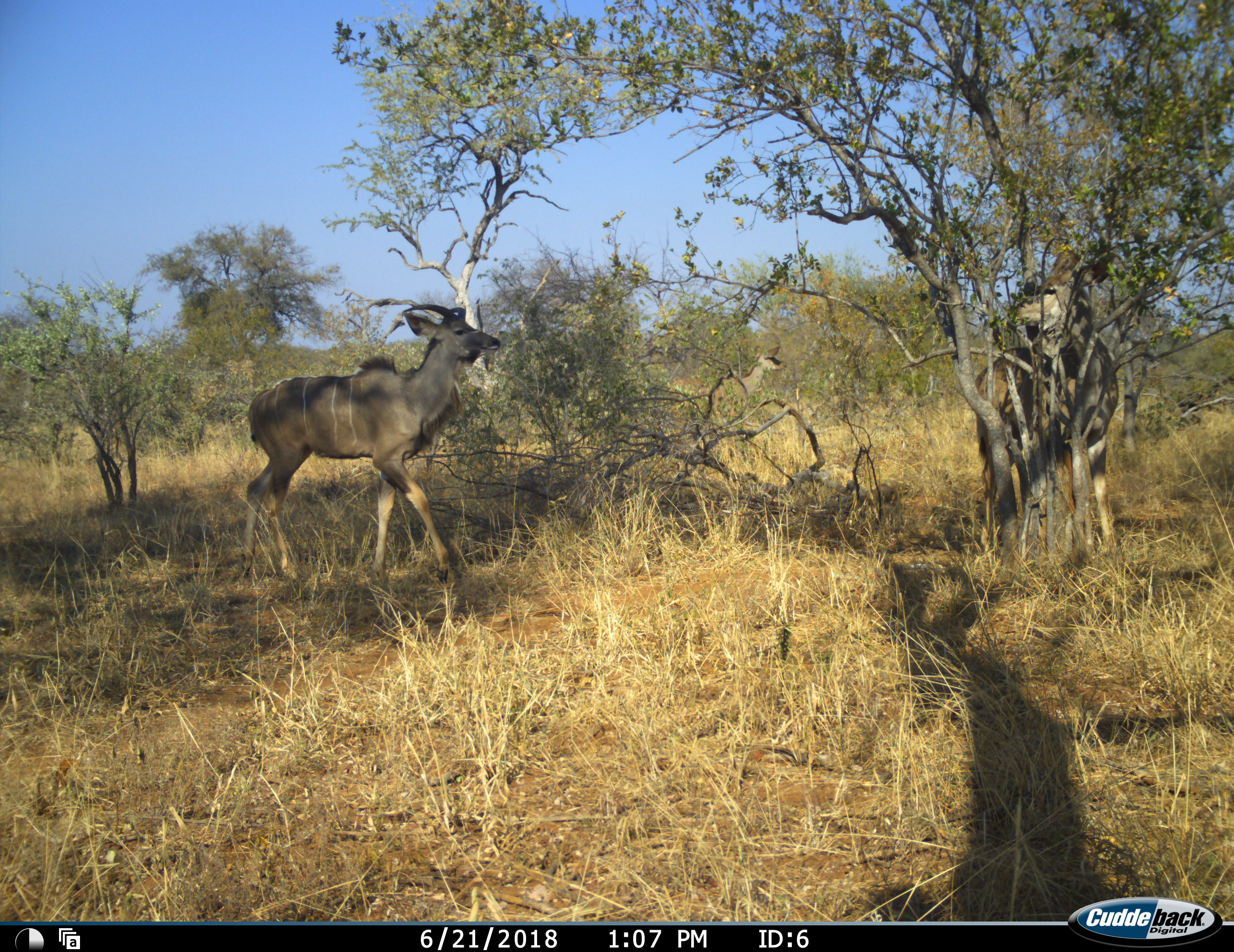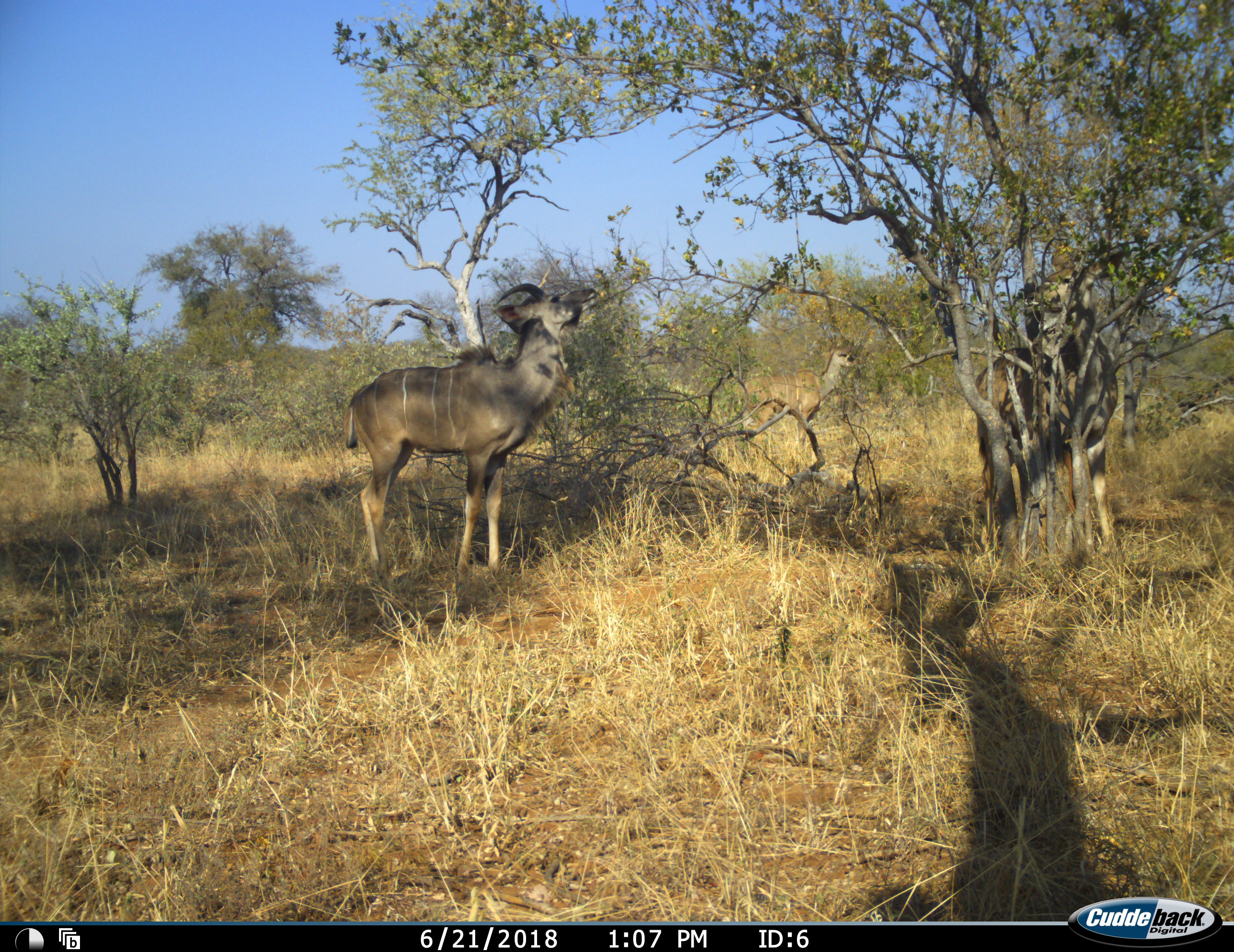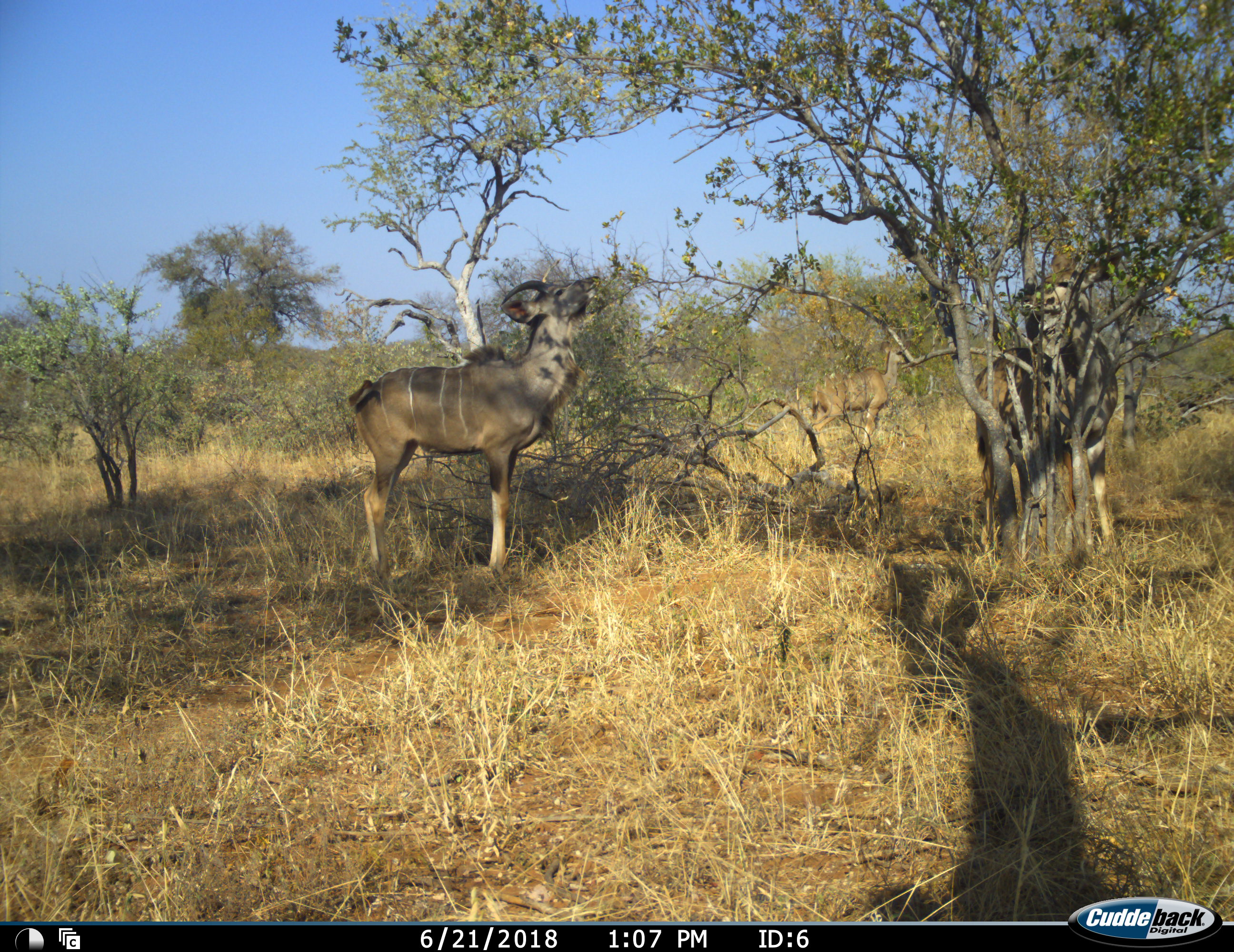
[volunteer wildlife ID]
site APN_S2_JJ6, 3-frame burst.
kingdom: Animalia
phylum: Chordata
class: Mammalia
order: Artiodactyla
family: Bovidae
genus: Tragelaphus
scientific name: Tragelaphus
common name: kudu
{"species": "kudu (Tragelaphus)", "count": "3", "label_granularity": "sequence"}